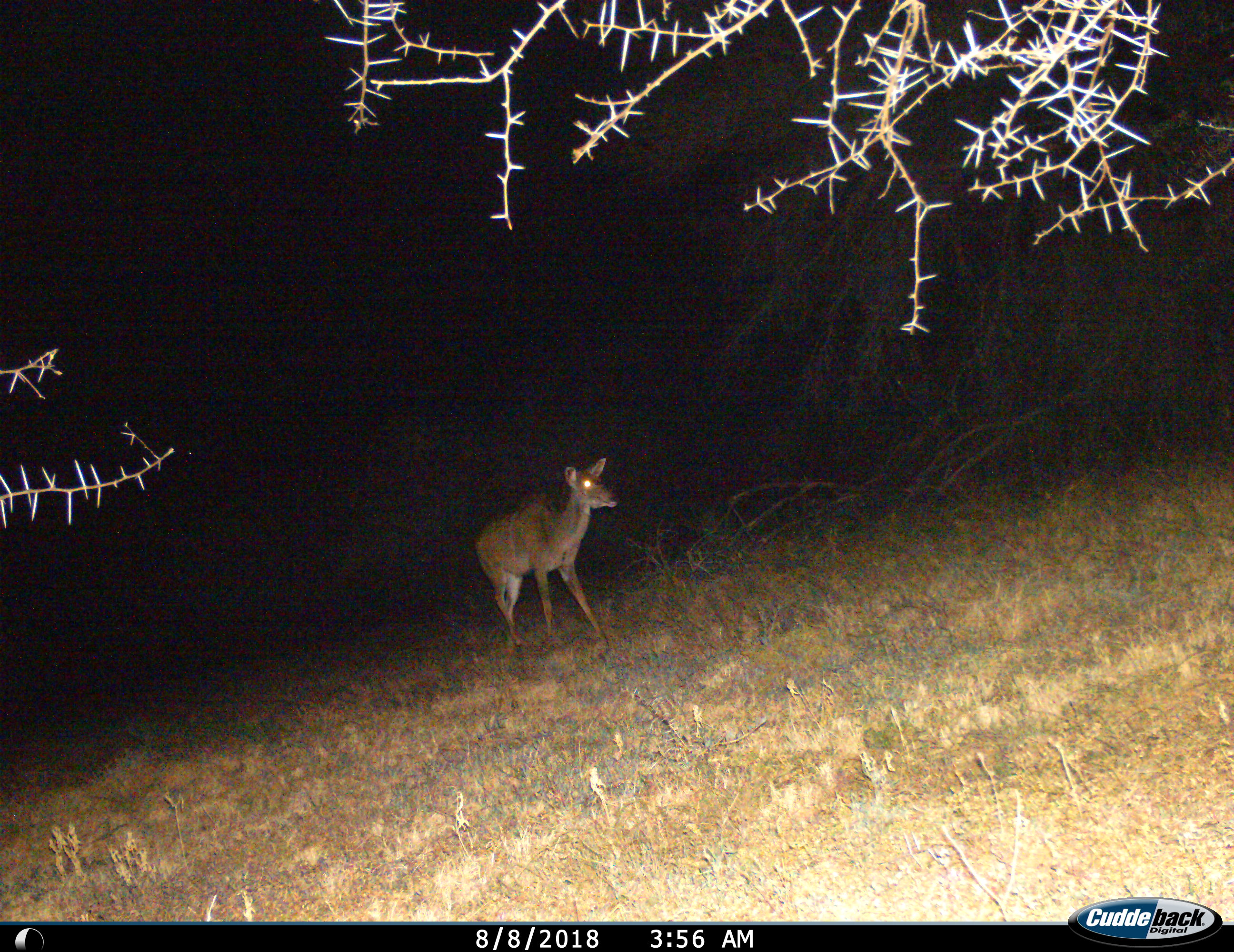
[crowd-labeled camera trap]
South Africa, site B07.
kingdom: Animalia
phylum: Chordata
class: Mammalia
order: Artiodactyla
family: Bovidae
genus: Tragelaphus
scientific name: Tragelaphus strepsiceros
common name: greater kudu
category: kudu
Kudu (greater kudu) (Tragelaphus strepsiceros), count 1. Behavior (volunteer vote fractions): standing 12%, resting 0%, moving 88%, interacting 0%. Young present (vote fraction): 0%. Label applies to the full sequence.